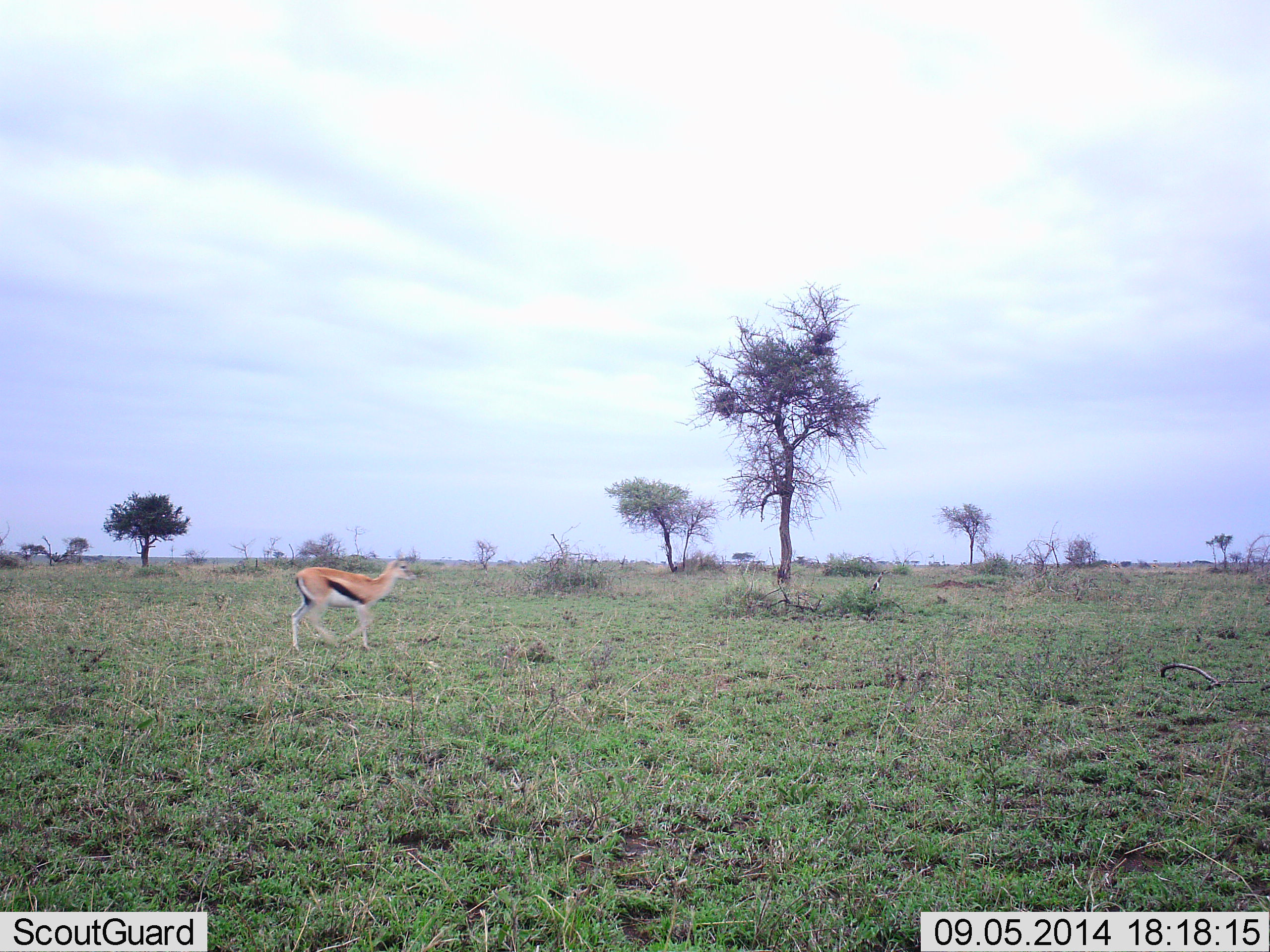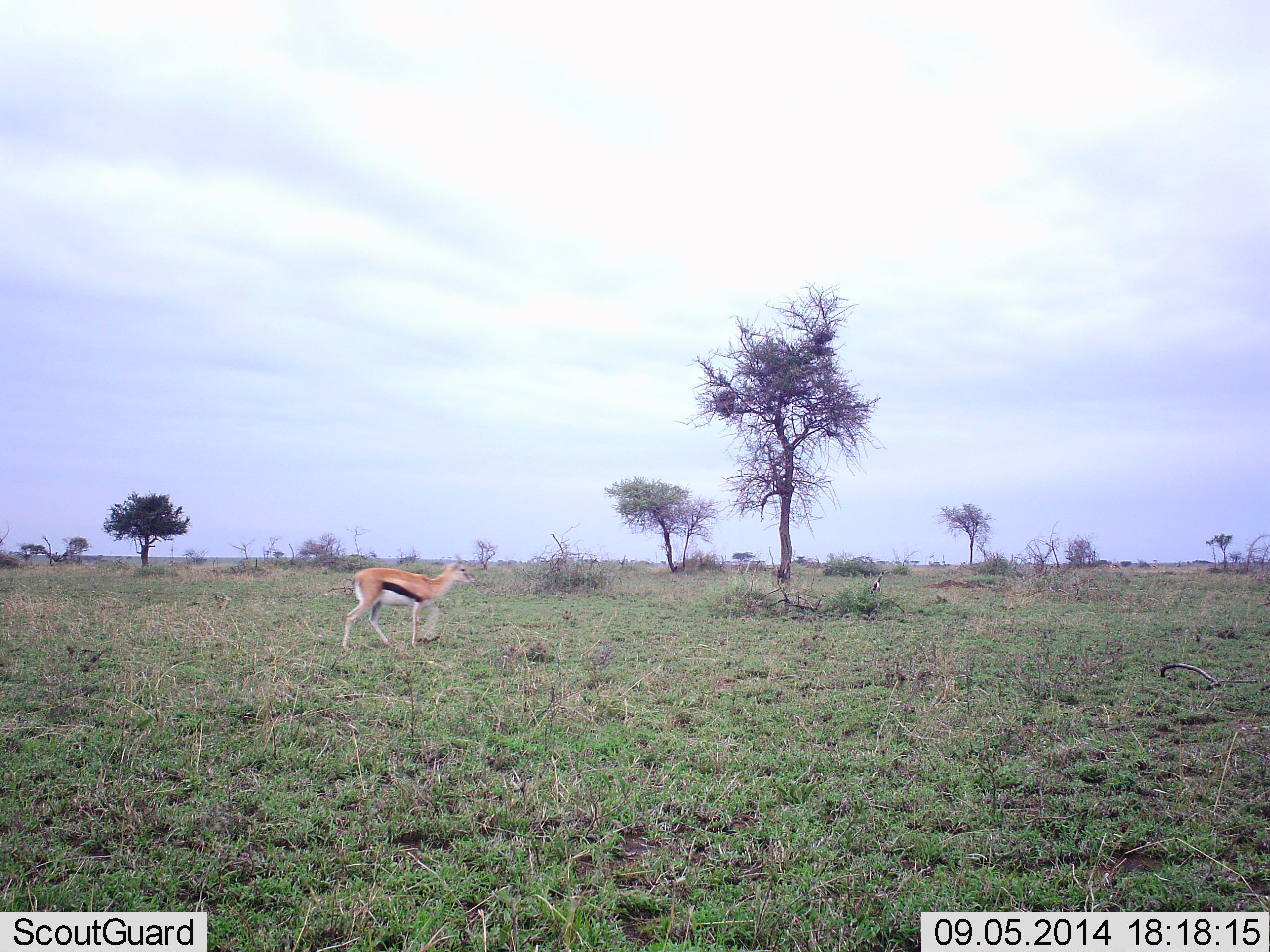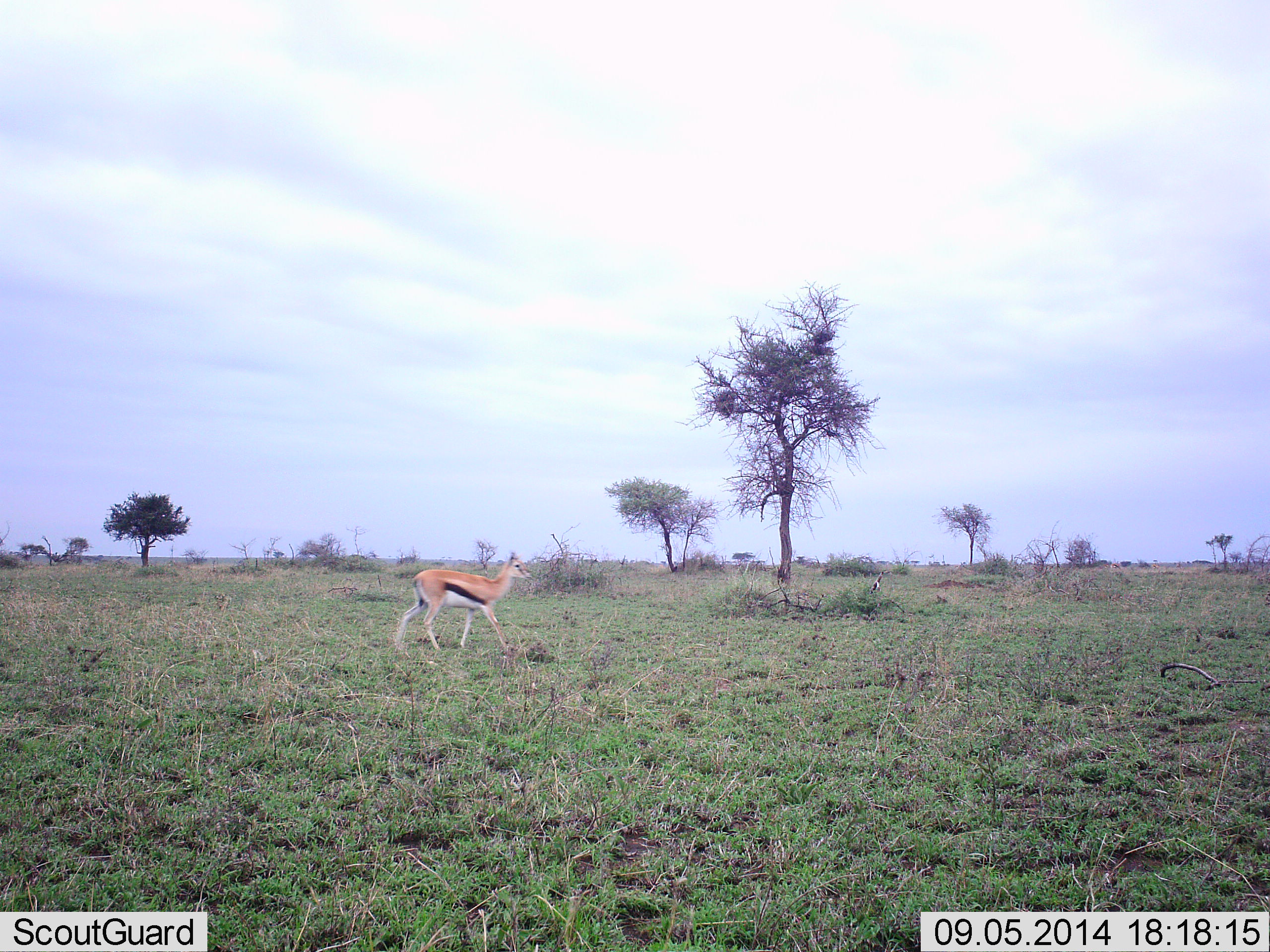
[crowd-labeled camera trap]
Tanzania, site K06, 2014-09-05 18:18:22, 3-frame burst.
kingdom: Animalia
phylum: Chordata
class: Mammalia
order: Artiodactyla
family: Bovidae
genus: Eudorcas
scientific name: Eudorcas thomsonii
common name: thomson's gazelle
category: gazellethomsons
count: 1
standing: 9%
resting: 0%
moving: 91%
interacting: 0%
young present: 0%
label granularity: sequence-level